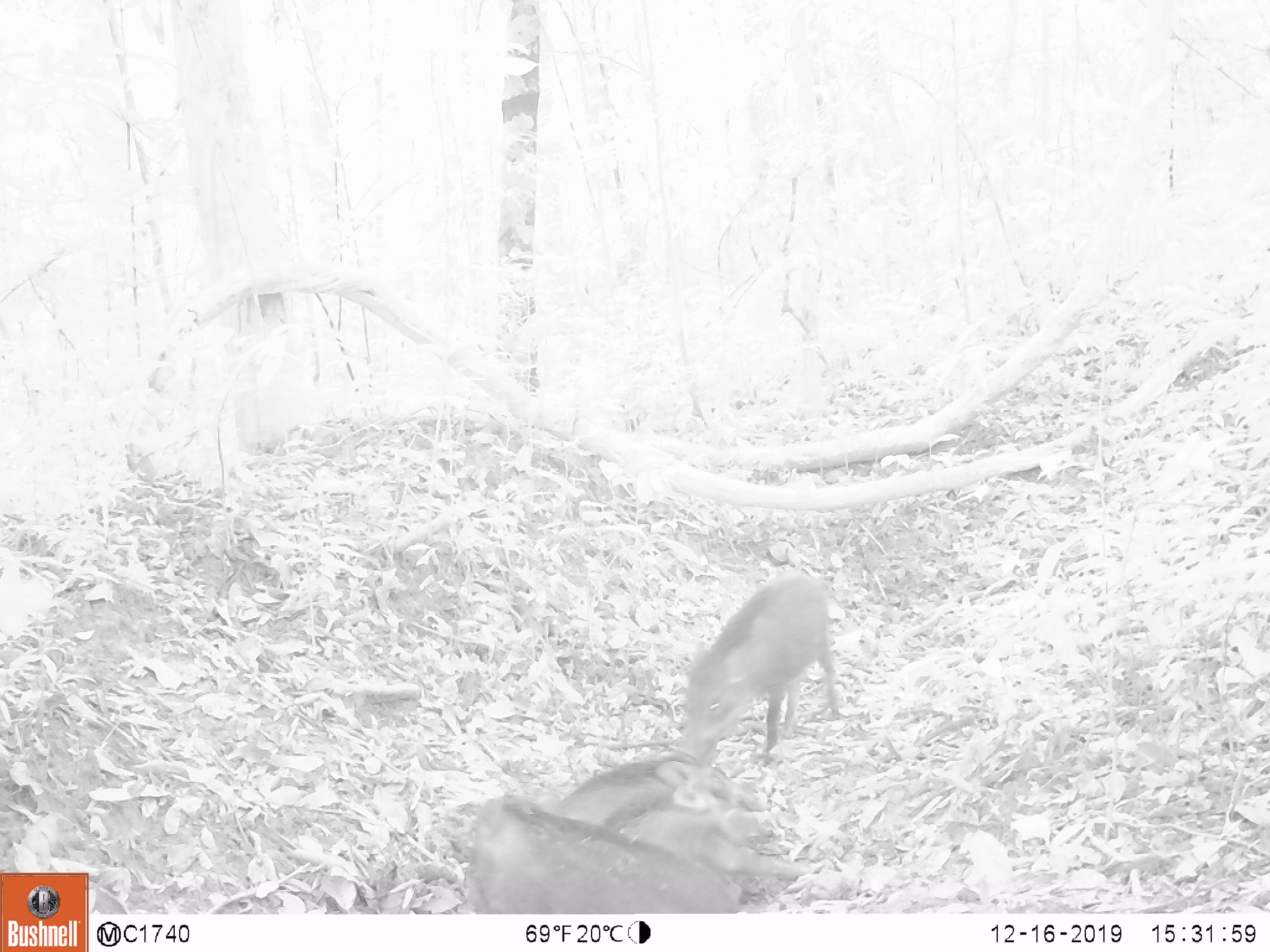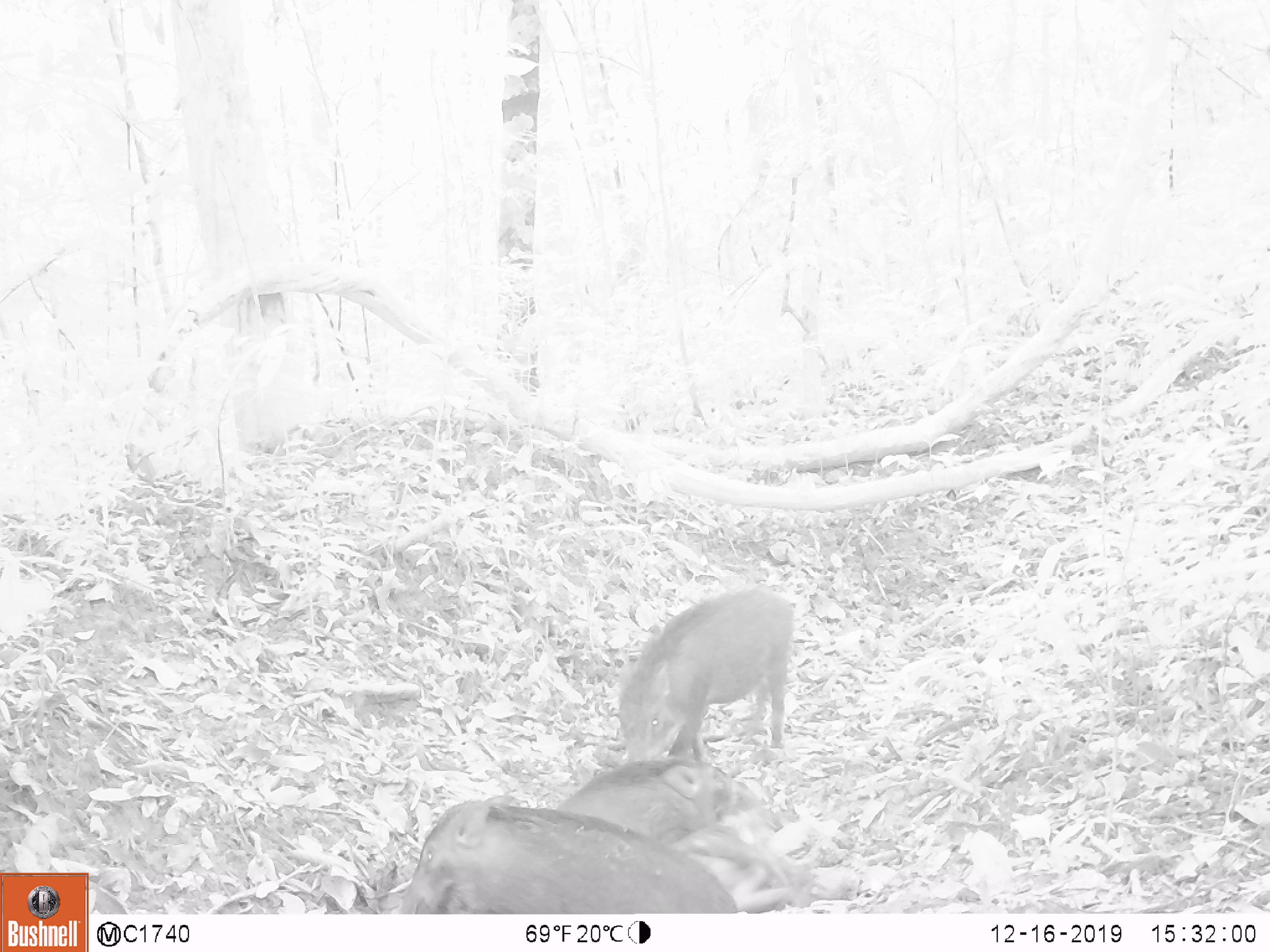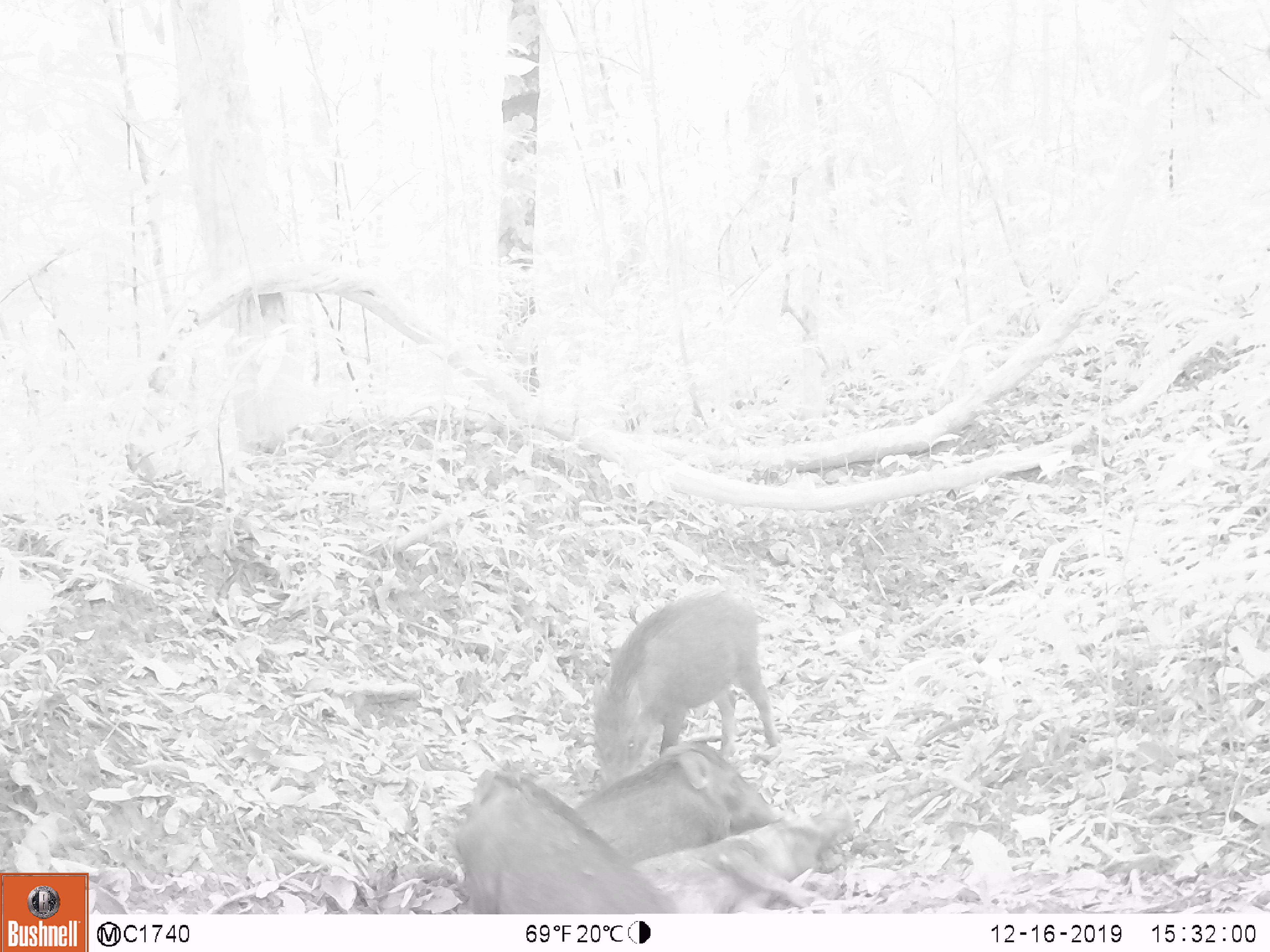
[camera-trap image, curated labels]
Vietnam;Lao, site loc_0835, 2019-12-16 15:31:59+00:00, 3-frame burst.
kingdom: Animalia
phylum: Chordata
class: Mammalia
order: Artiodactyla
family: Suidae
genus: Sus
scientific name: Sus scrofa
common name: eurasian wild pig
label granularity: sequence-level